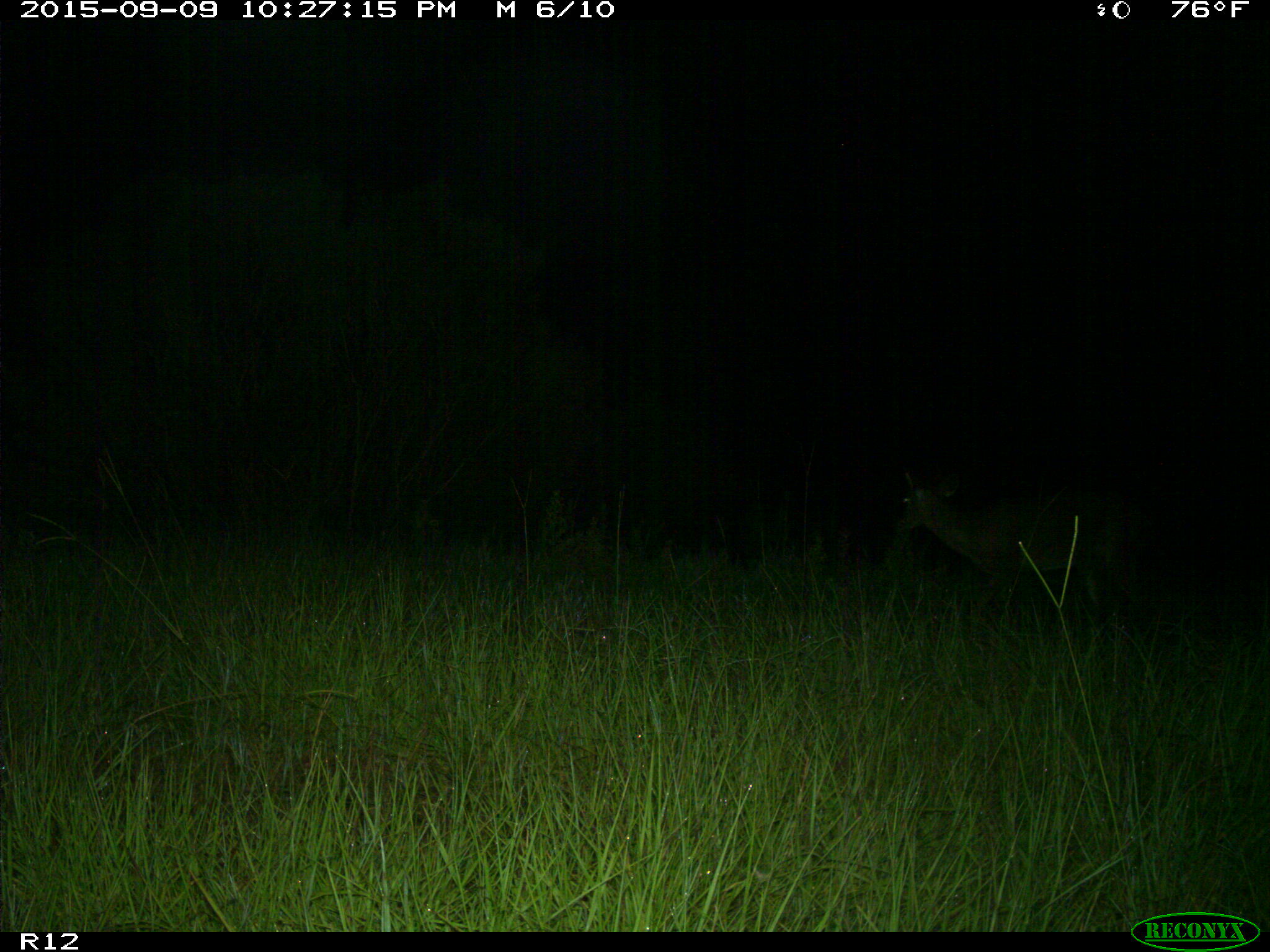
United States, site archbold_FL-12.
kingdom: Animalia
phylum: Chordata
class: Mammalia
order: Artiodactyla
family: Cervidae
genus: Odocoileus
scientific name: Odocoileus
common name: deer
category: unidentified deer